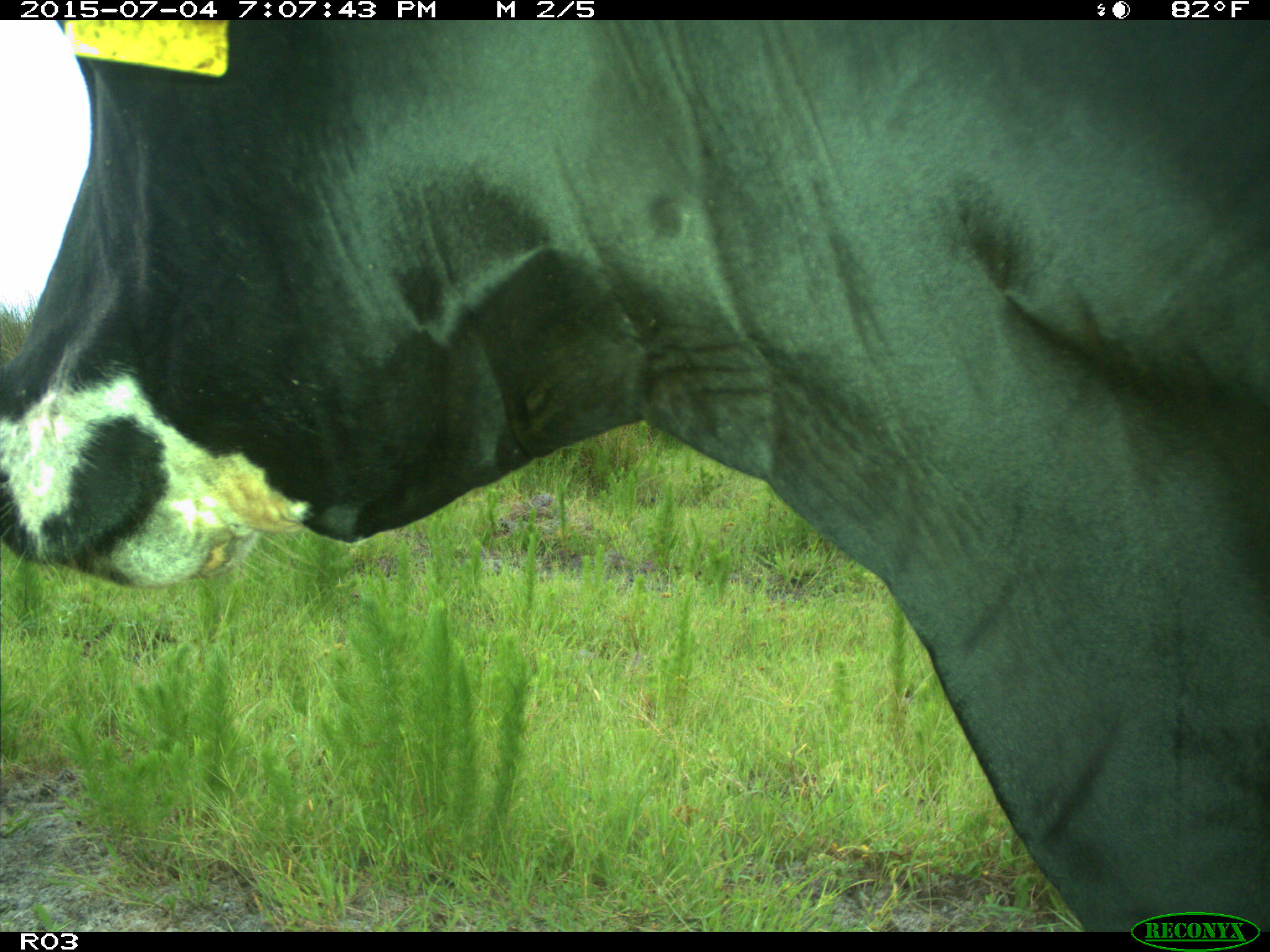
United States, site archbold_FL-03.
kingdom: Animalia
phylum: Chordata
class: Mammalia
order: Artiodactyla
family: Bovidae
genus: Bos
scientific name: Bos taurus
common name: domestic cow